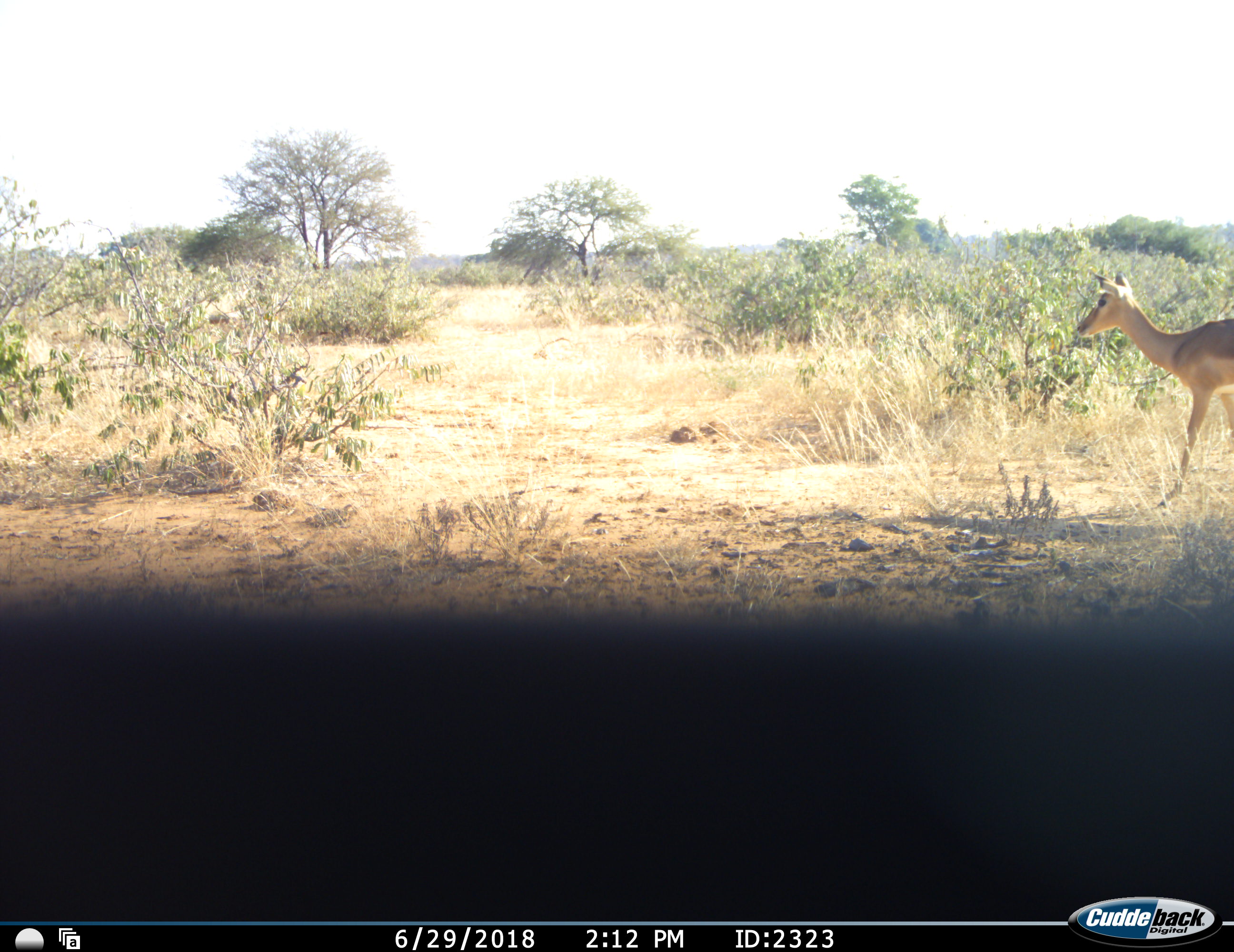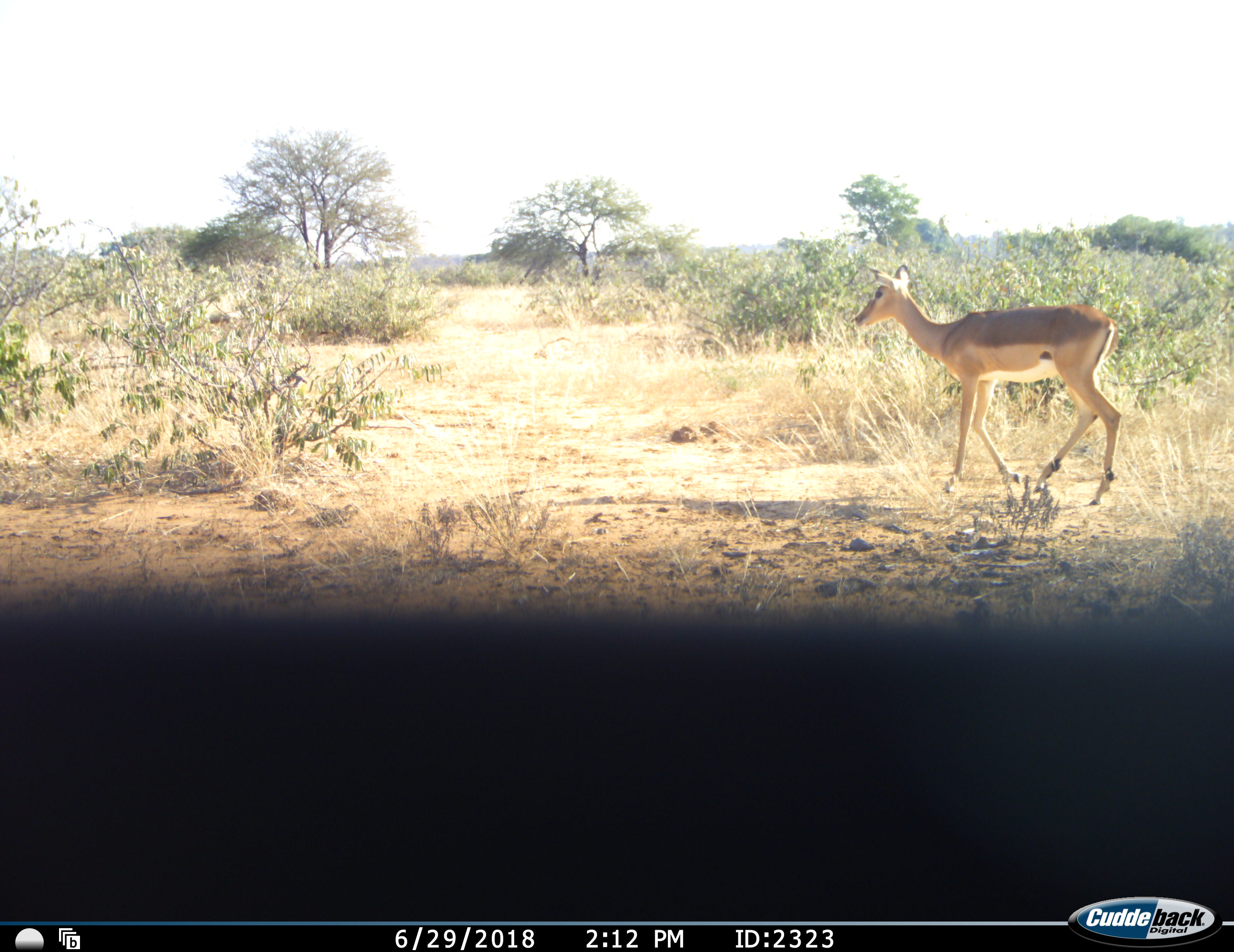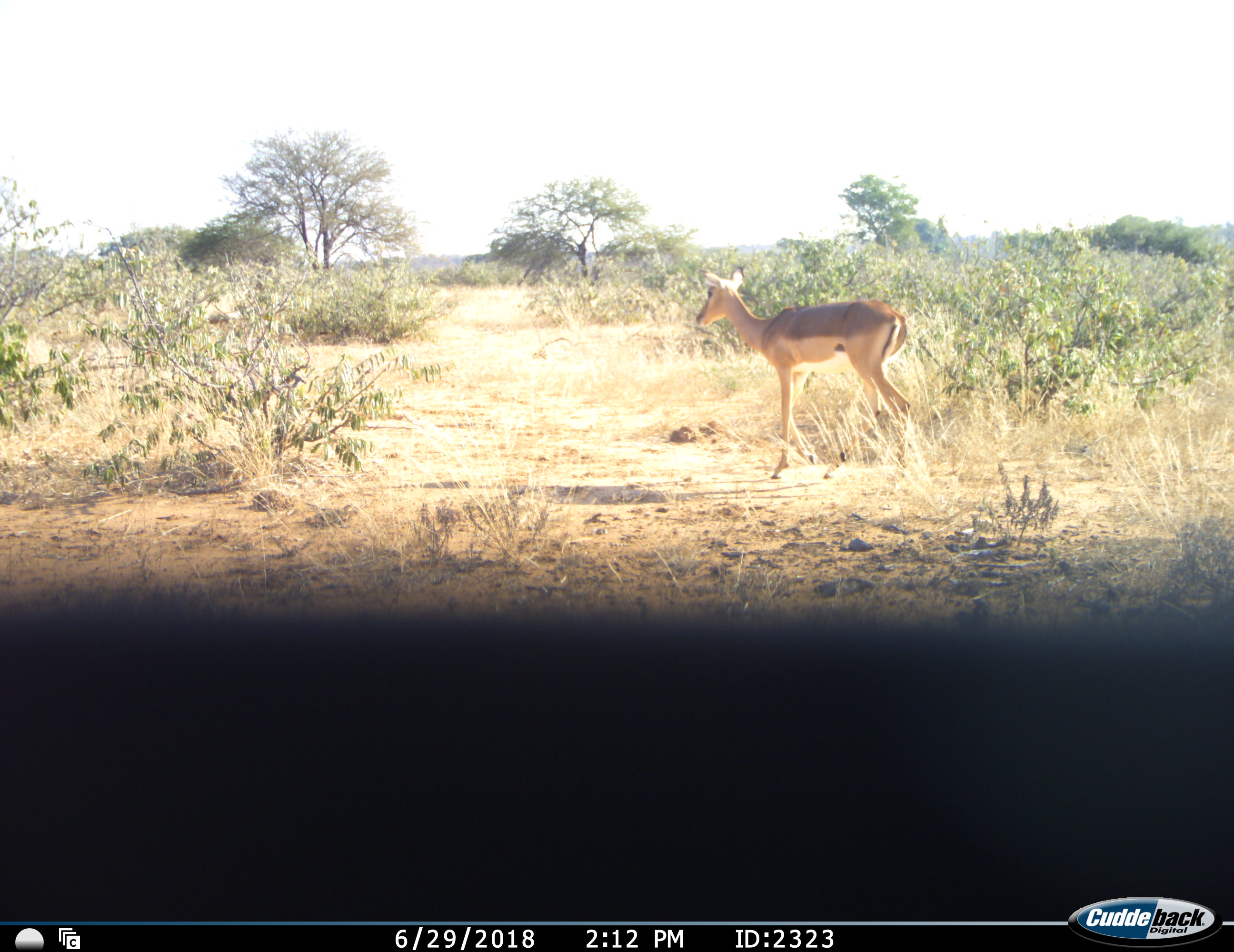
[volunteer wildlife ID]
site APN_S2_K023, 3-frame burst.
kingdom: Animalia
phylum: Chordata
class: Mammalia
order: Artiodactyla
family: Bovidae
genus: Aepyceros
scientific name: Aepyceros melampus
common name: impala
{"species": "impala (Aepyceros melampus)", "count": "1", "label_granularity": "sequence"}